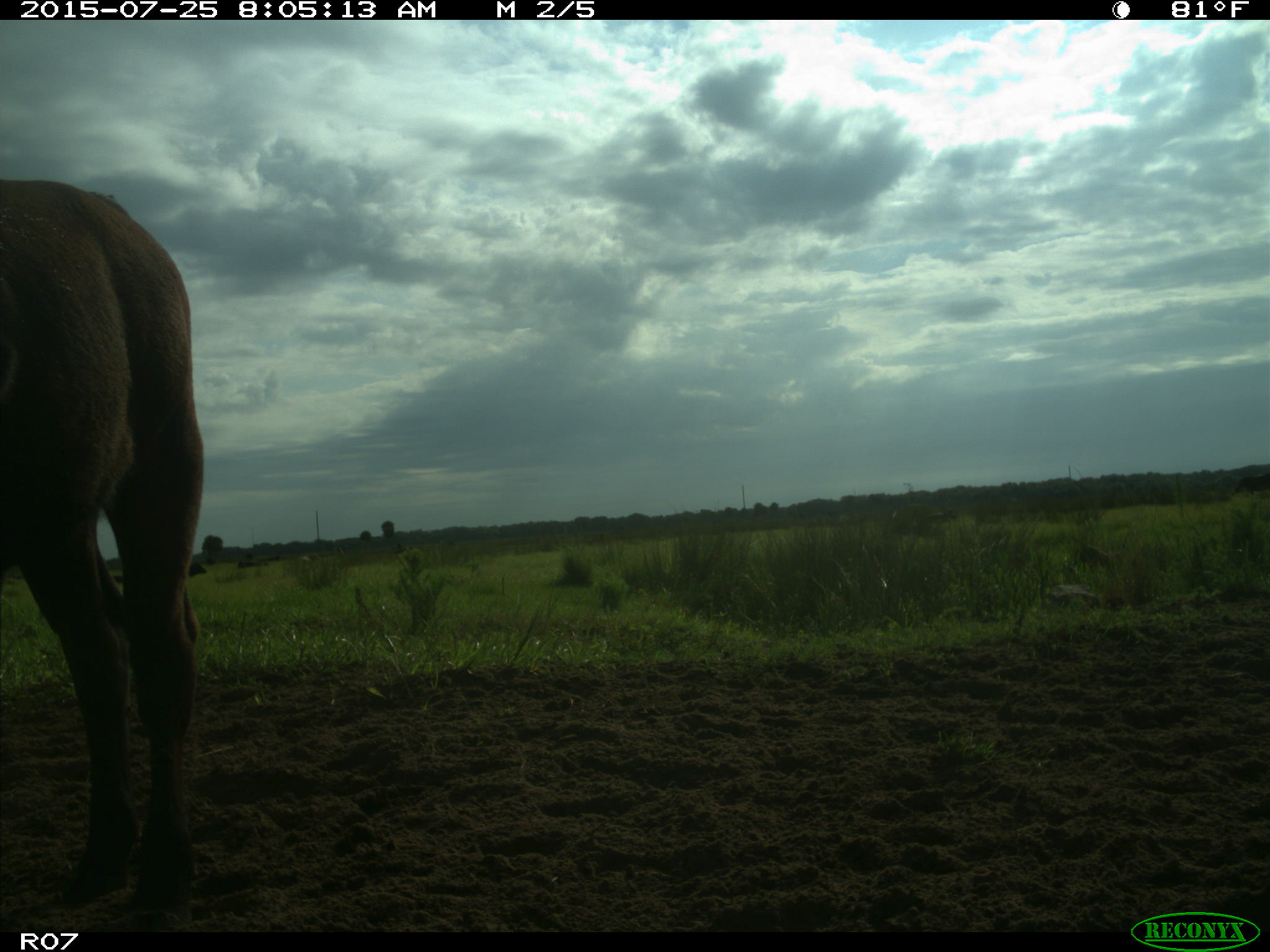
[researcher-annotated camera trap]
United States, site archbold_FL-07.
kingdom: Animalia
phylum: Chordata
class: Mammalia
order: Artiodactyla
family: Bovidae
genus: Bos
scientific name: Bos taurus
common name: domestic cow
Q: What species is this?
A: Bos taurus (domestic cow).